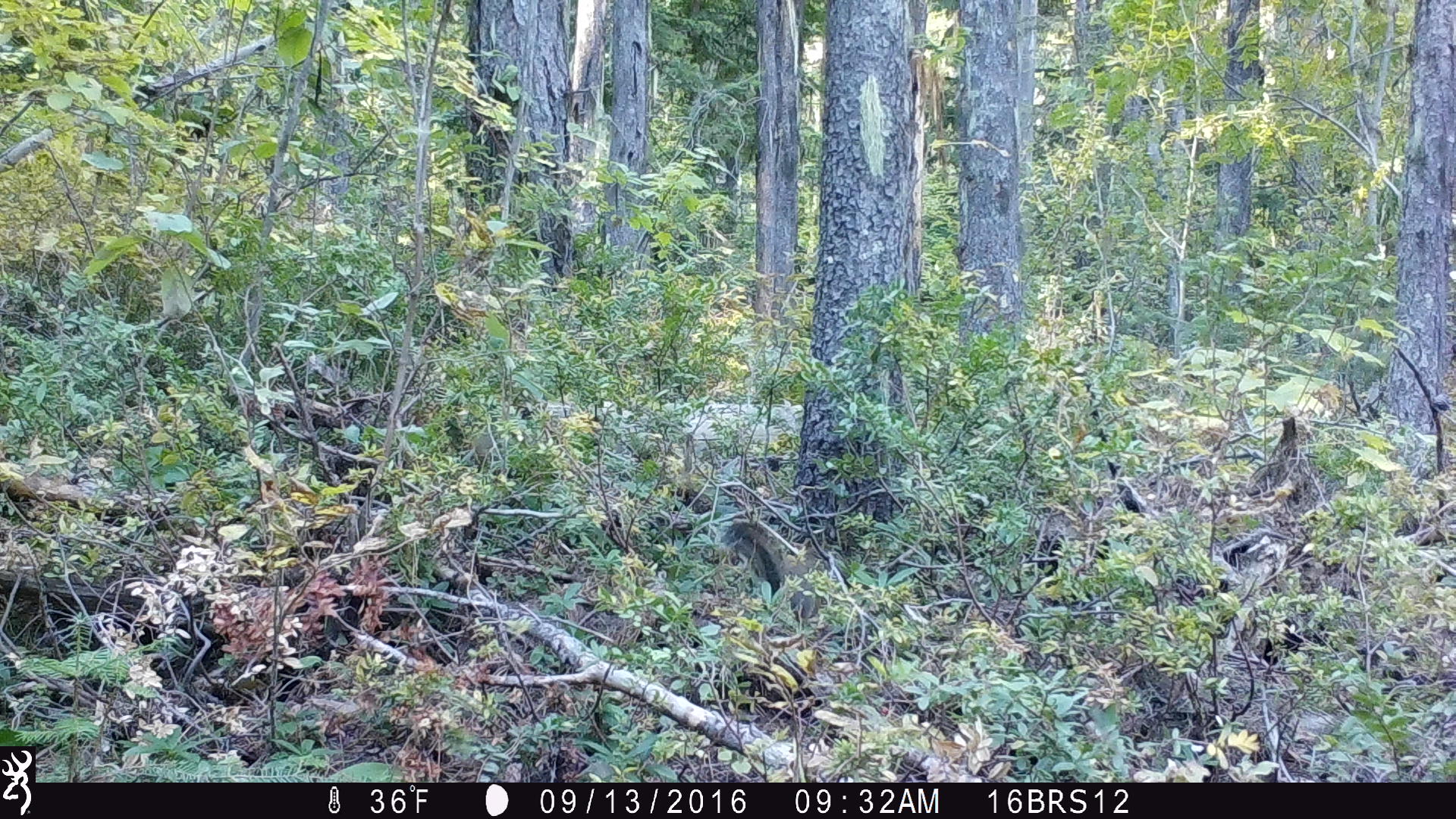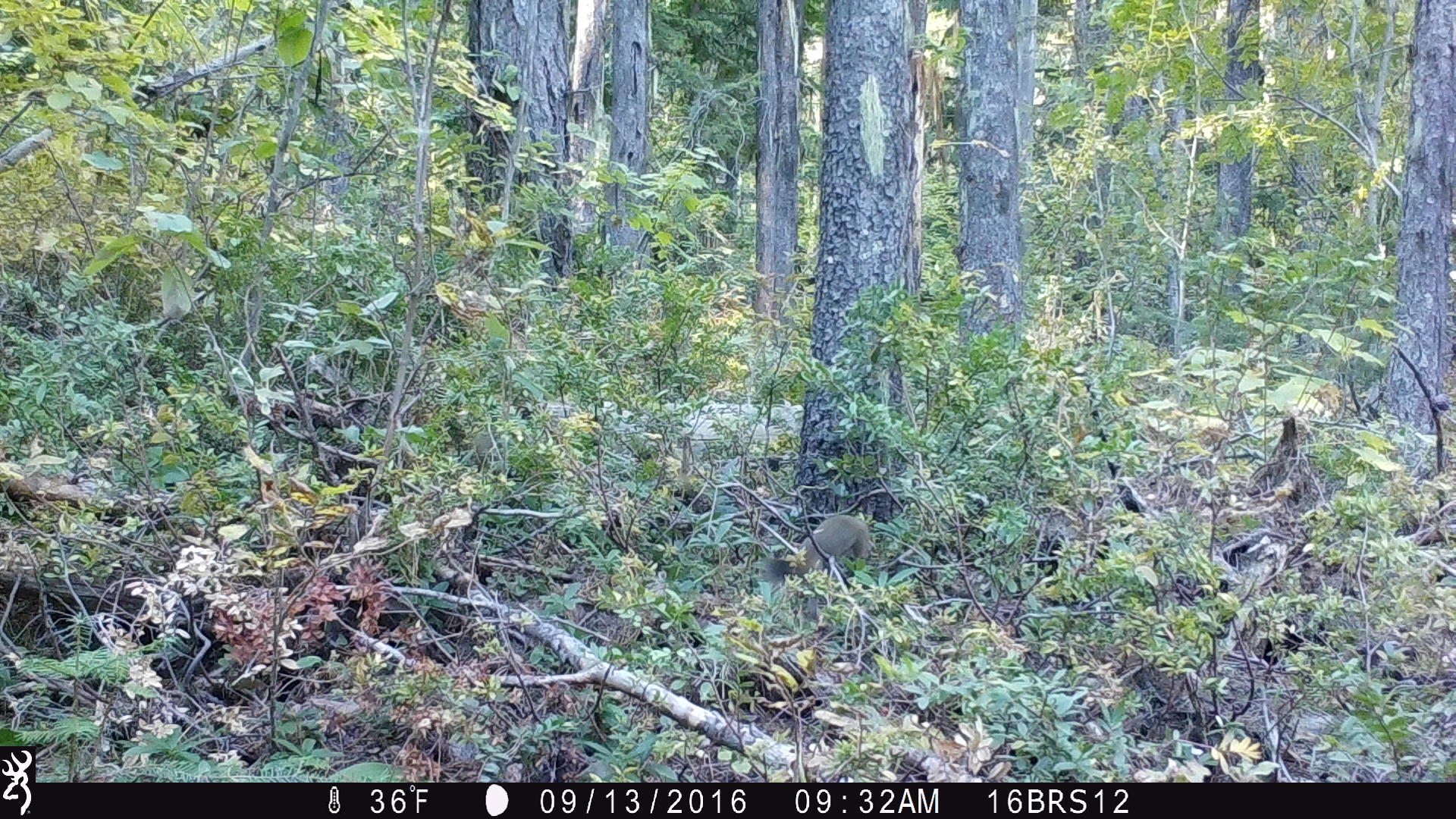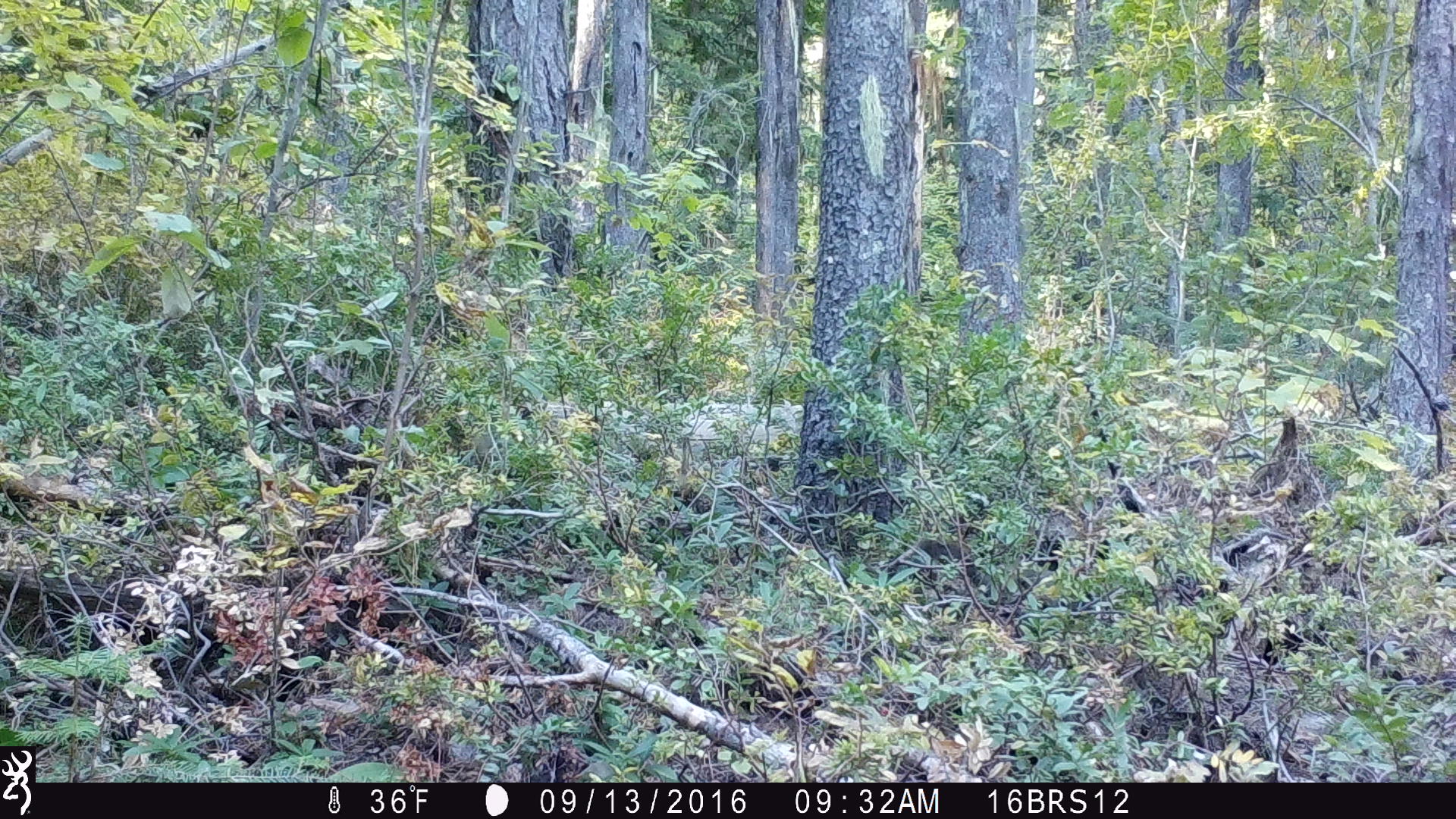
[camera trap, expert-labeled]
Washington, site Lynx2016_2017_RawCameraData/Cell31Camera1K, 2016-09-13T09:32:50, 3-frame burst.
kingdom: Animalia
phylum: Chordata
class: Mammalia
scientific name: Mammalia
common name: small mammal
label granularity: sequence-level